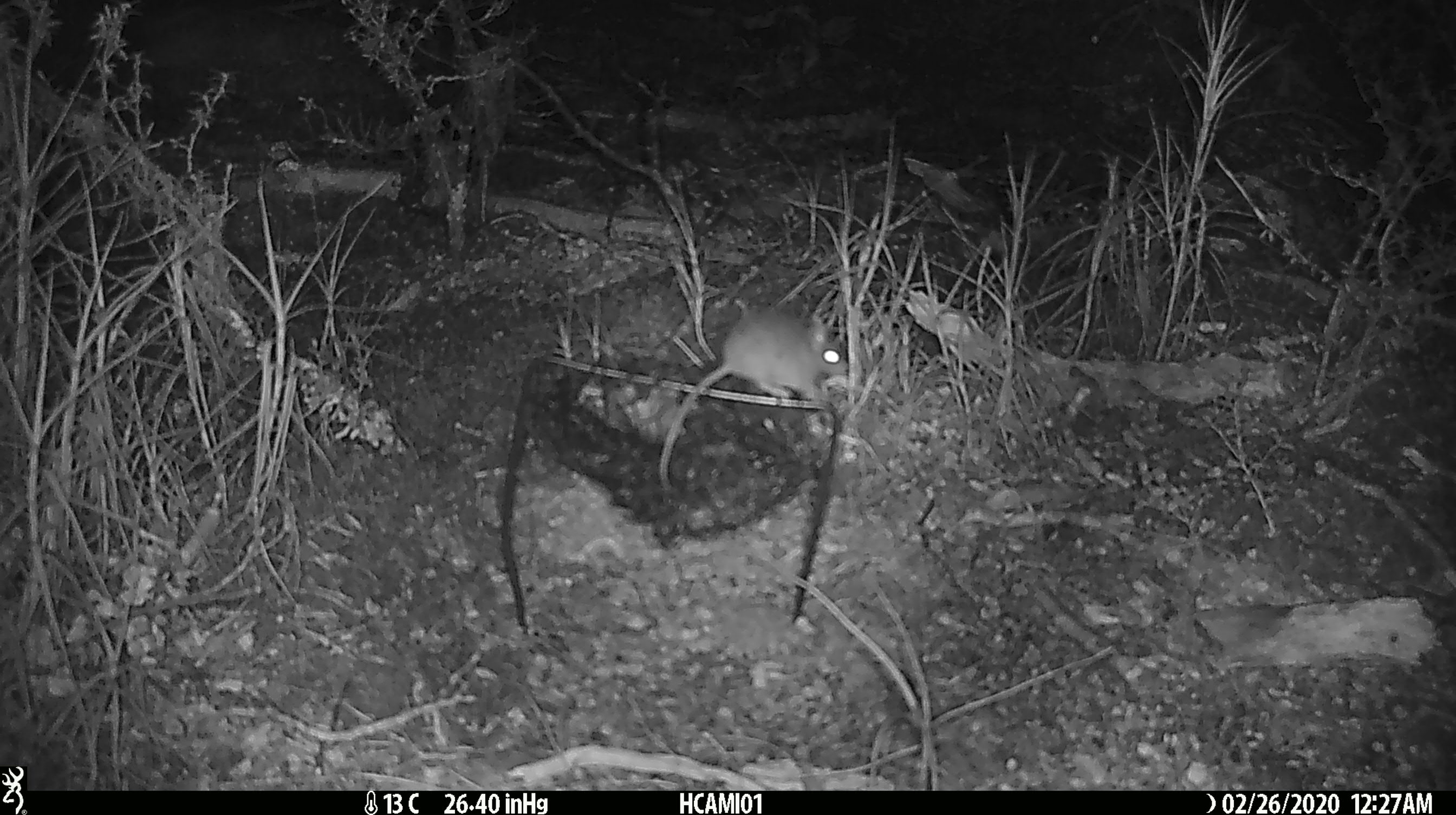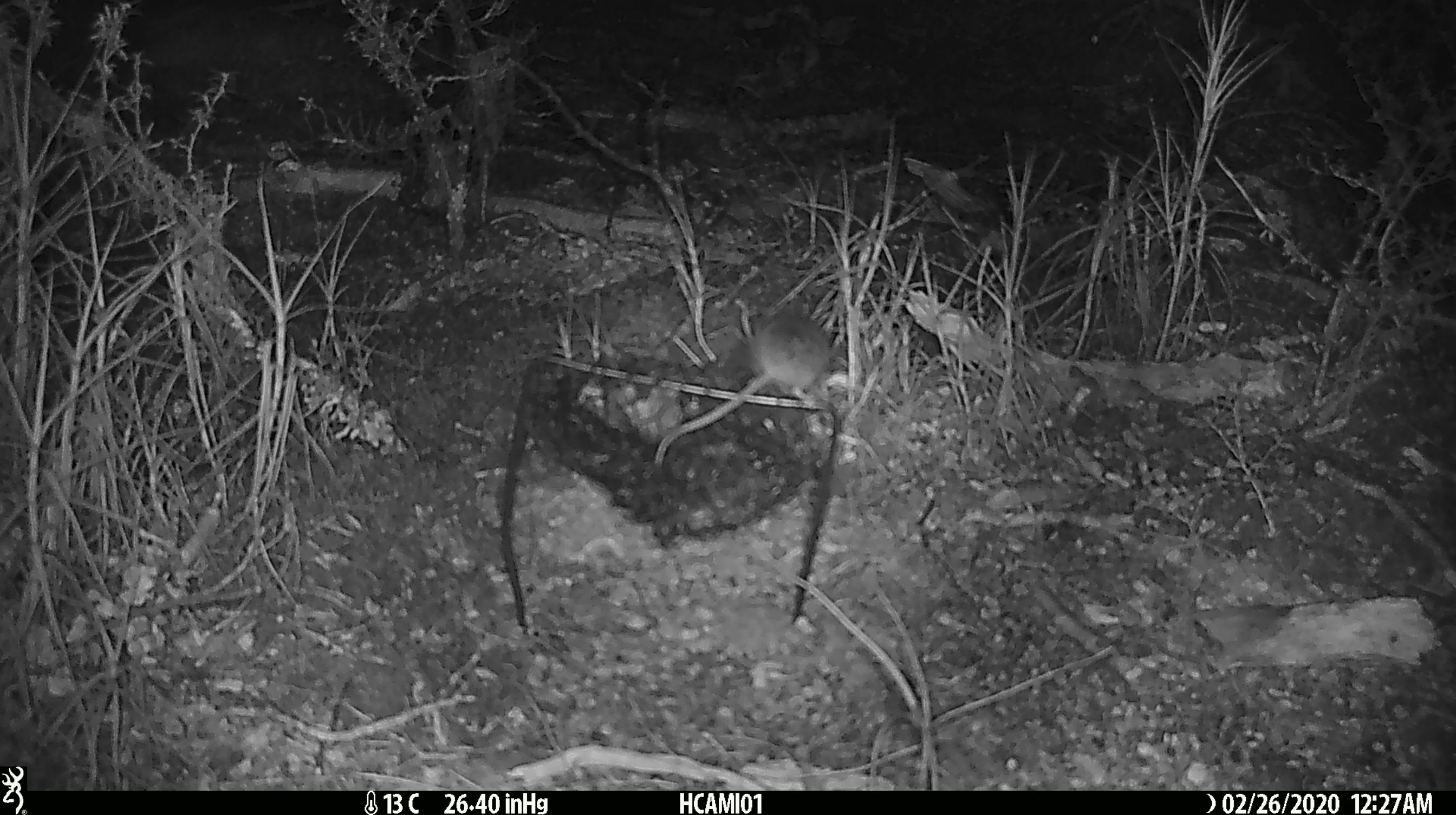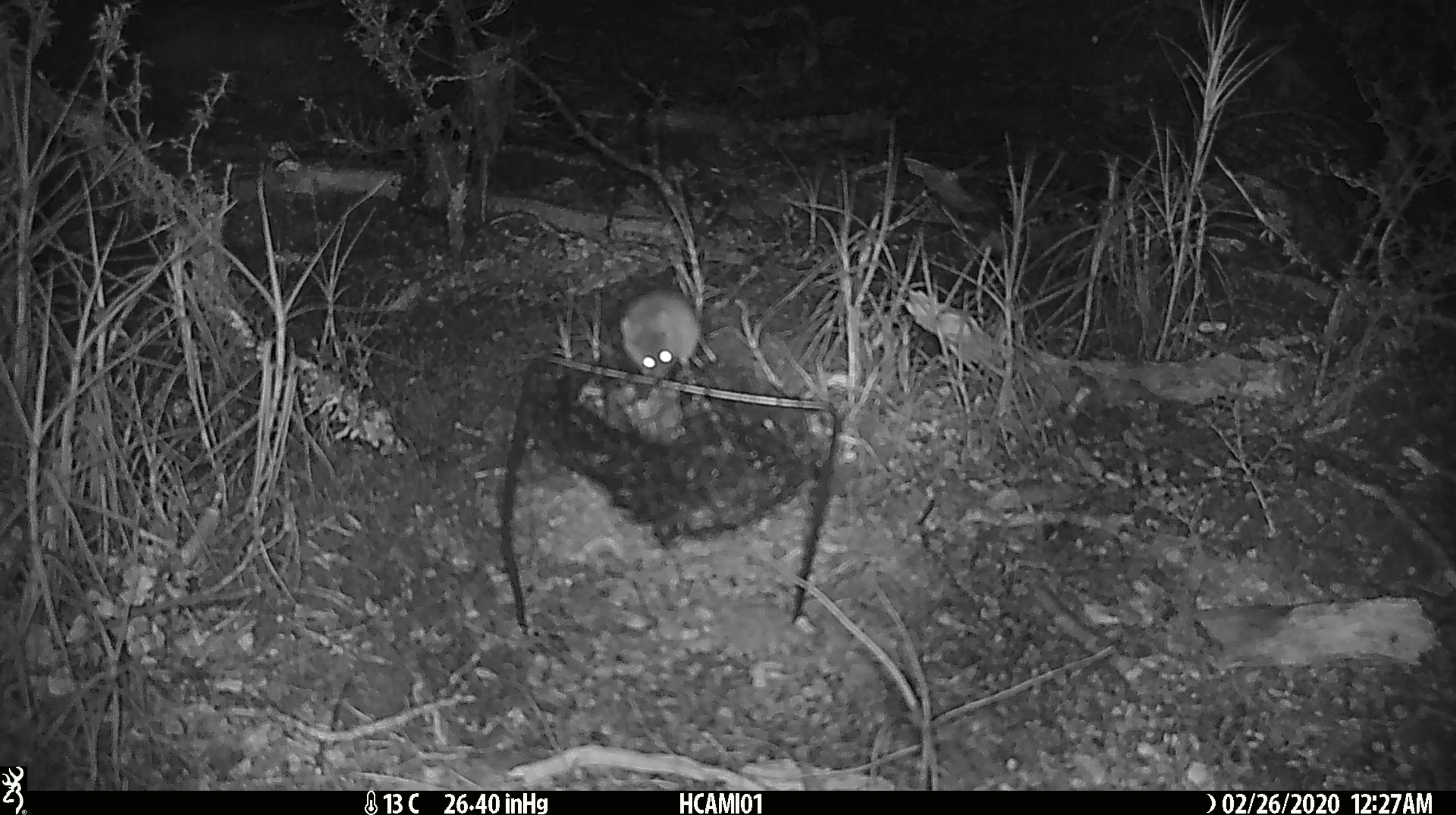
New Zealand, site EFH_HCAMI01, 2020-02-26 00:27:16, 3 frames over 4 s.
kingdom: Animalia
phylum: Chordata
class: Mammalia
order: Rodentia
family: Muridae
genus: Mus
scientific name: Mus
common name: mouse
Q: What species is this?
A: Mouse (Mus).